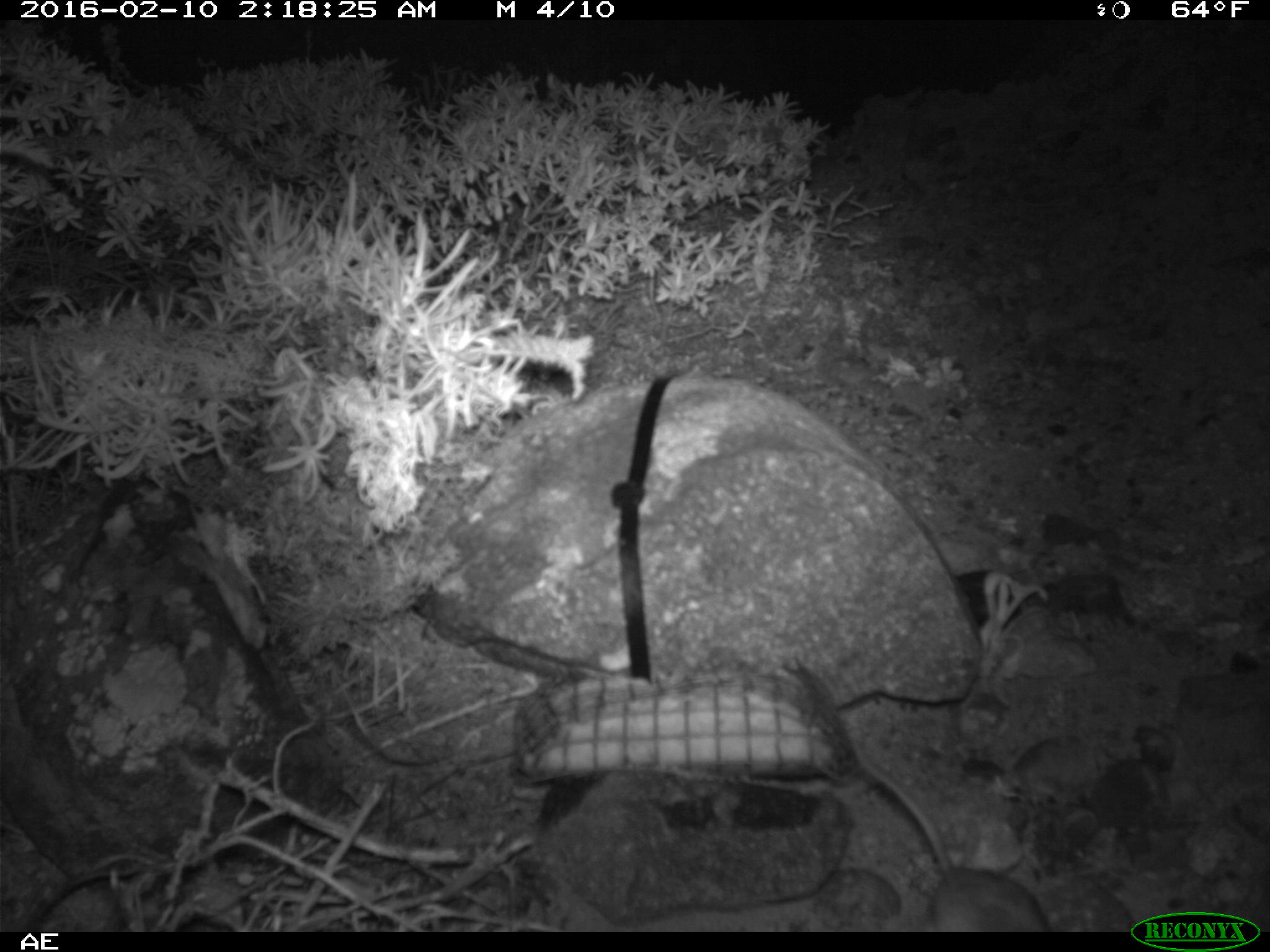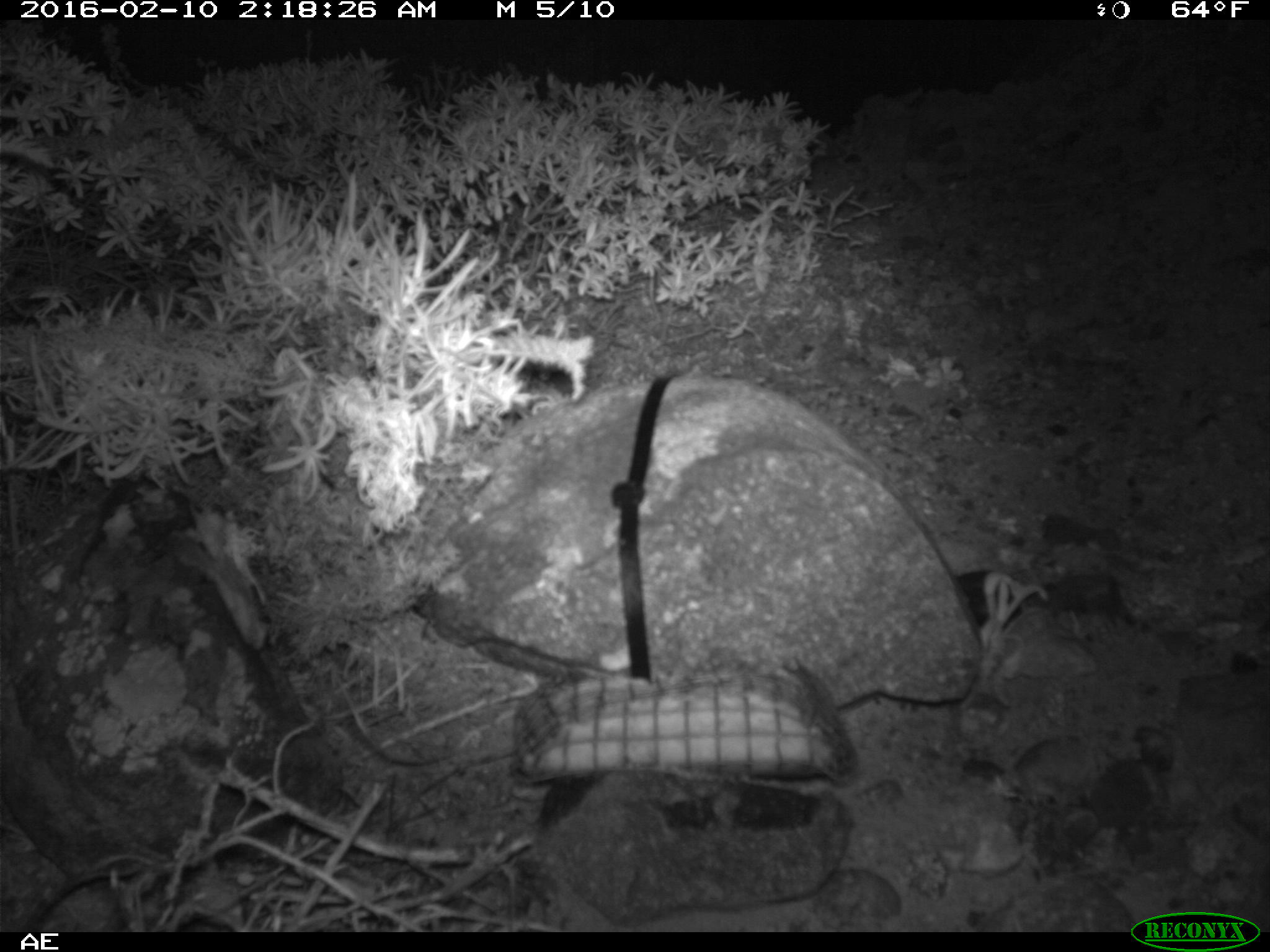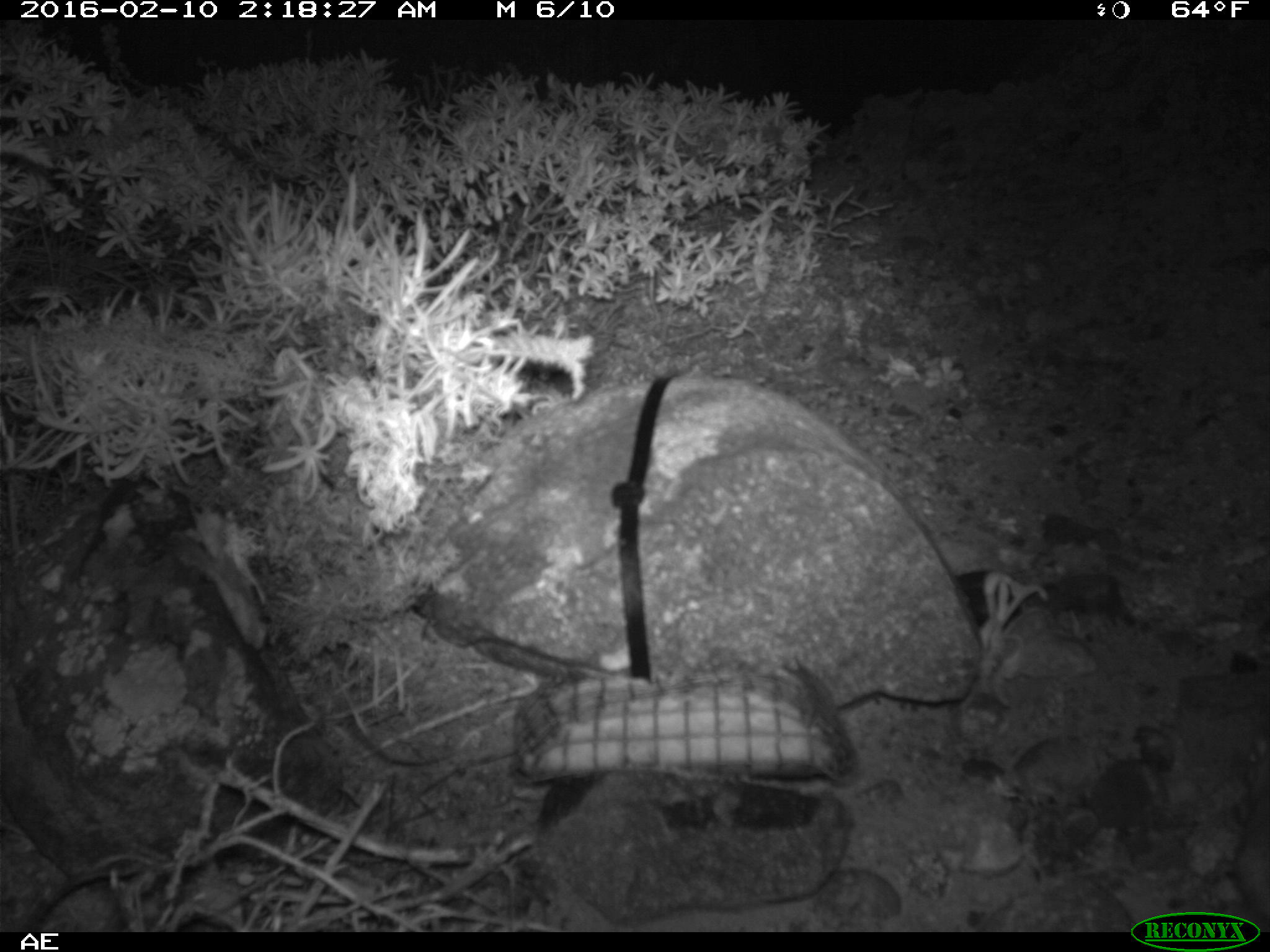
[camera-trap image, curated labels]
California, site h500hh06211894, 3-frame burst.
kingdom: Animalia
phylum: Chordata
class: Mammalia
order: Rodentia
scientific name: Rodentia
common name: rodent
Rodent (Rodentia).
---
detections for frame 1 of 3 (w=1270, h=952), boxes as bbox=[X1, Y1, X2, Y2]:
rodent: bbox=[850, 738, 1052, 932]